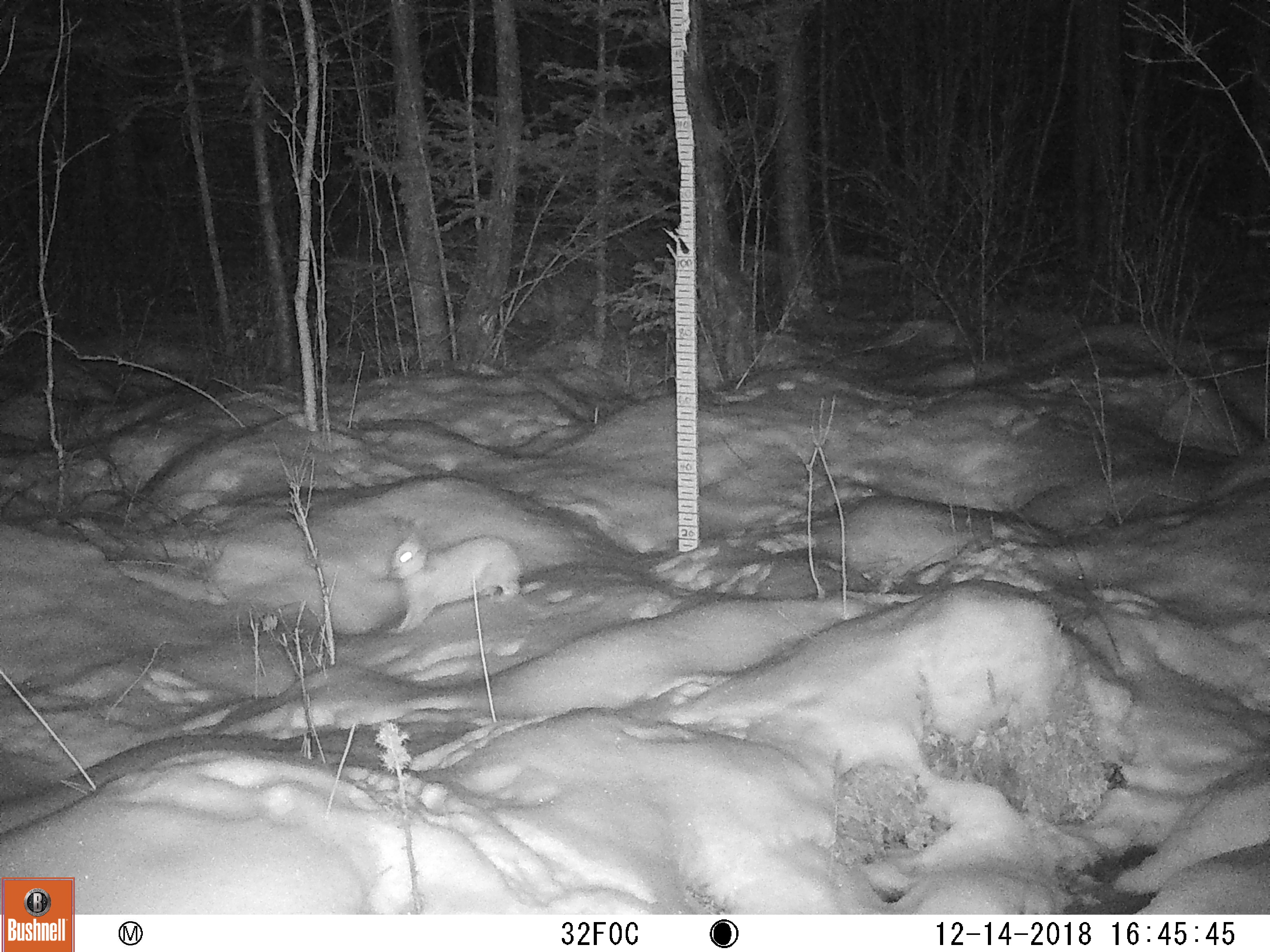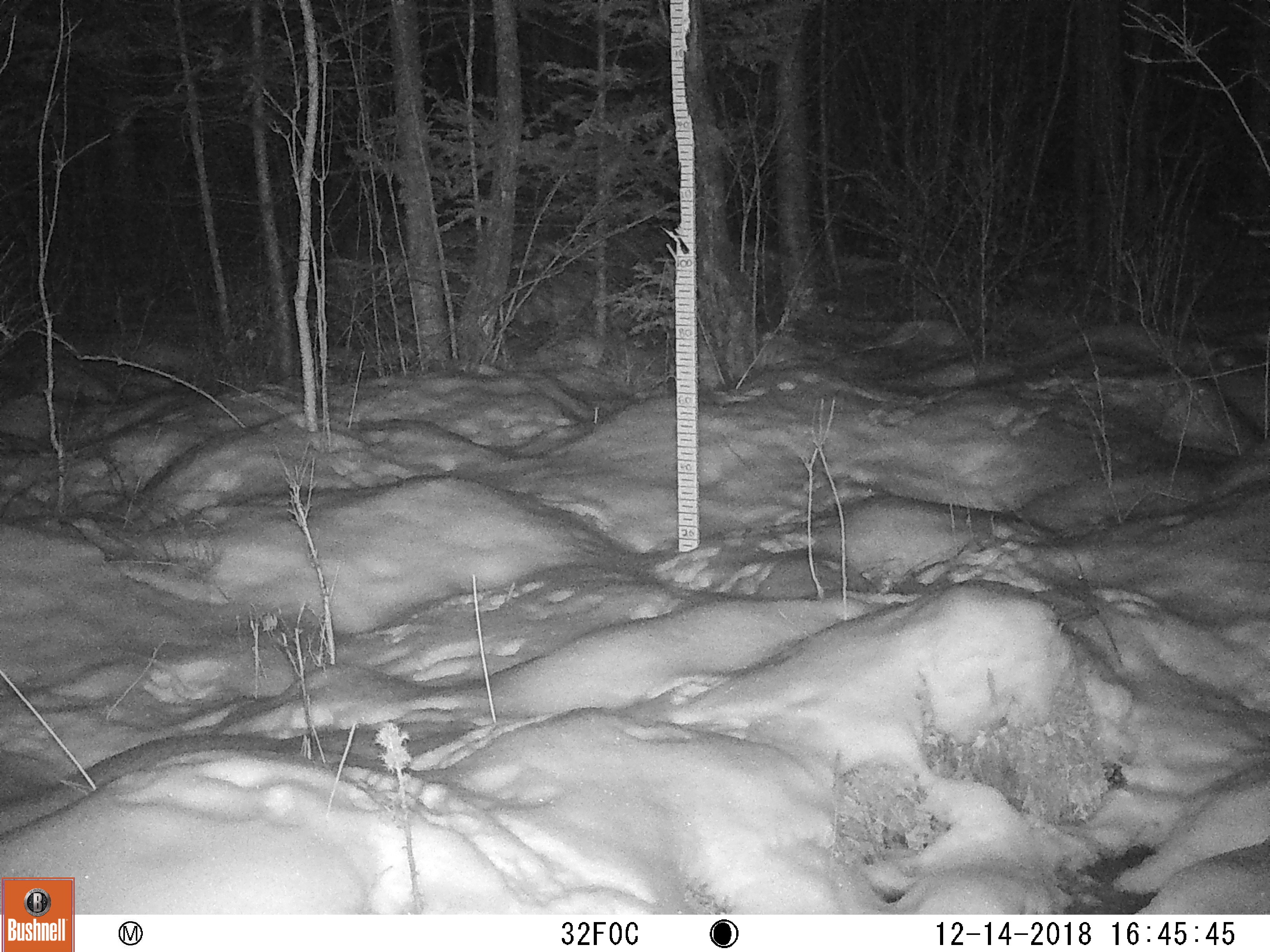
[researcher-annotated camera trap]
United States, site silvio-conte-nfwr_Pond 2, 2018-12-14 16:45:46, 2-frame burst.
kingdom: Animalia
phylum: Chordata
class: Mammalia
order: Lagomorpha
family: Leporidae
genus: Lepus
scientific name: Lepus americanus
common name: snowshoe hare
Snowshoe hare (Lepus americanus).